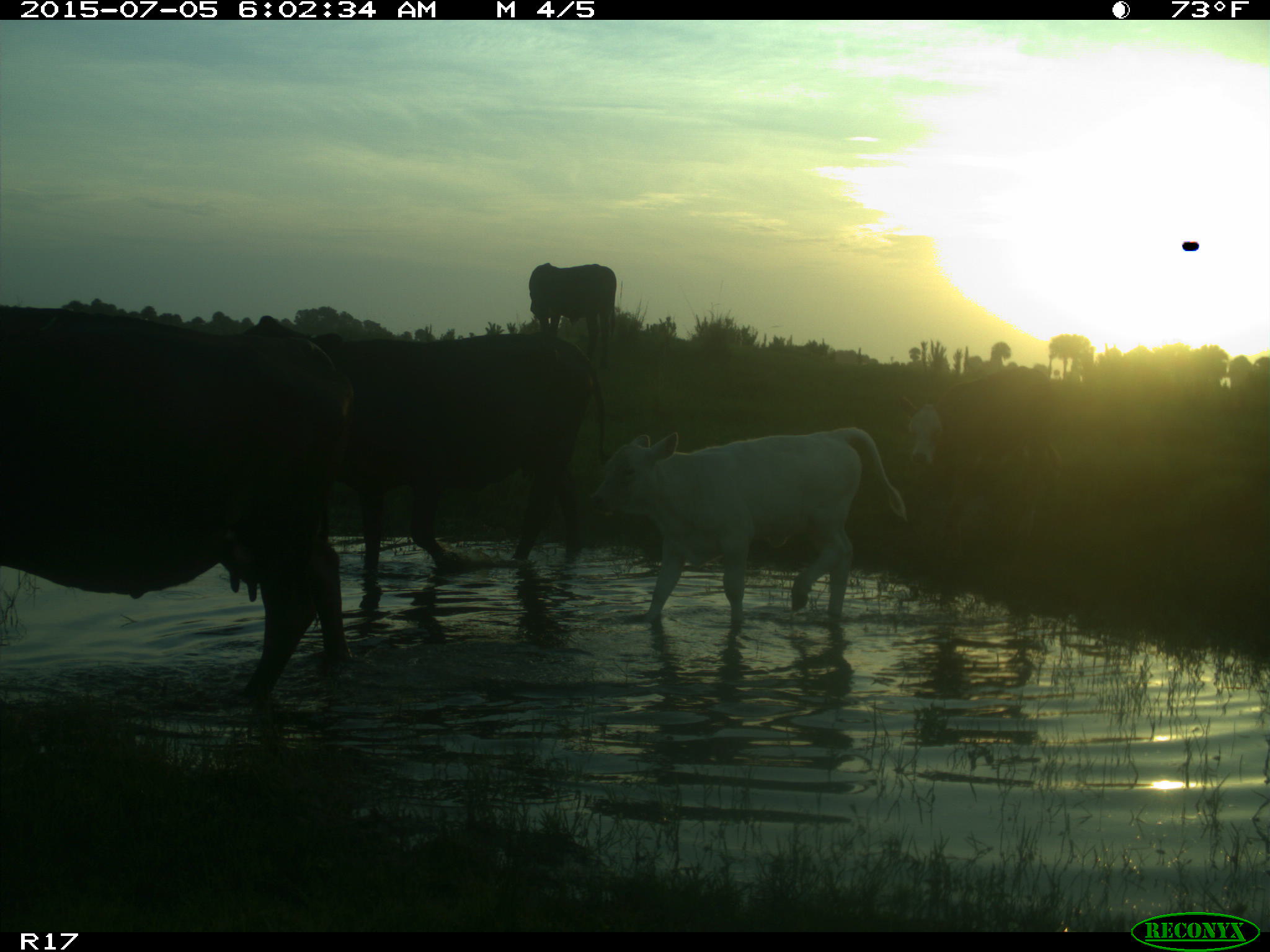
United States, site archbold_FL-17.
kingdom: Animalia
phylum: Chordata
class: Mammalia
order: Artiodactyla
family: Bovidae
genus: Bos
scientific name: Bos taurus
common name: domestic cow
Bos taurus (domestic cow).